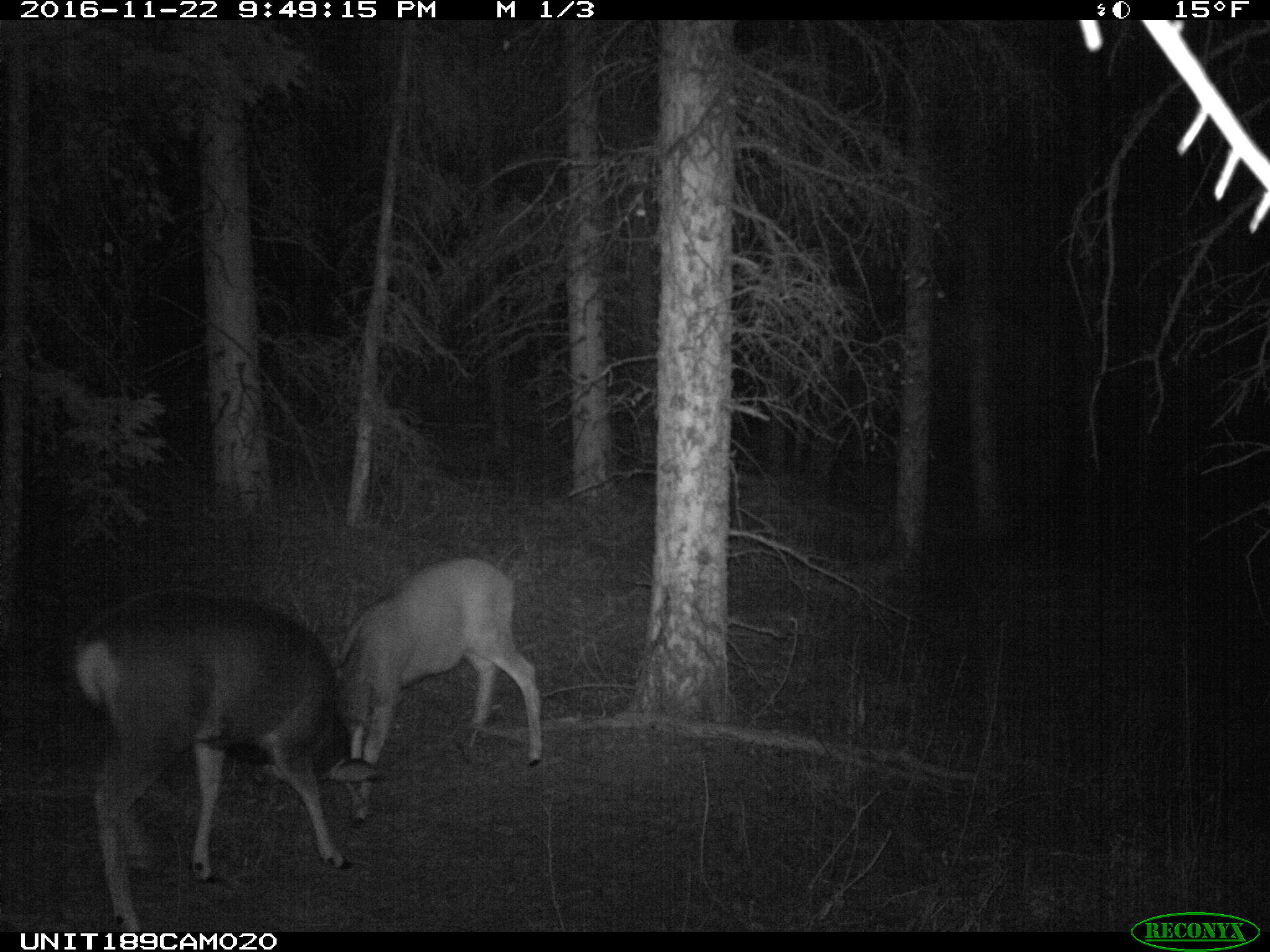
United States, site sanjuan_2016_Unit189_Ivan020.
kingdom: Animalia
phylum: Chordata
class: Mammalia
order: Artiodactyla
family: Cervidae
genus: Odocoileus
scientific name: Odocoileus hemionus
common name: mule deer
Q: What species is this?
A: Odocoileus hemionus (mule deer).